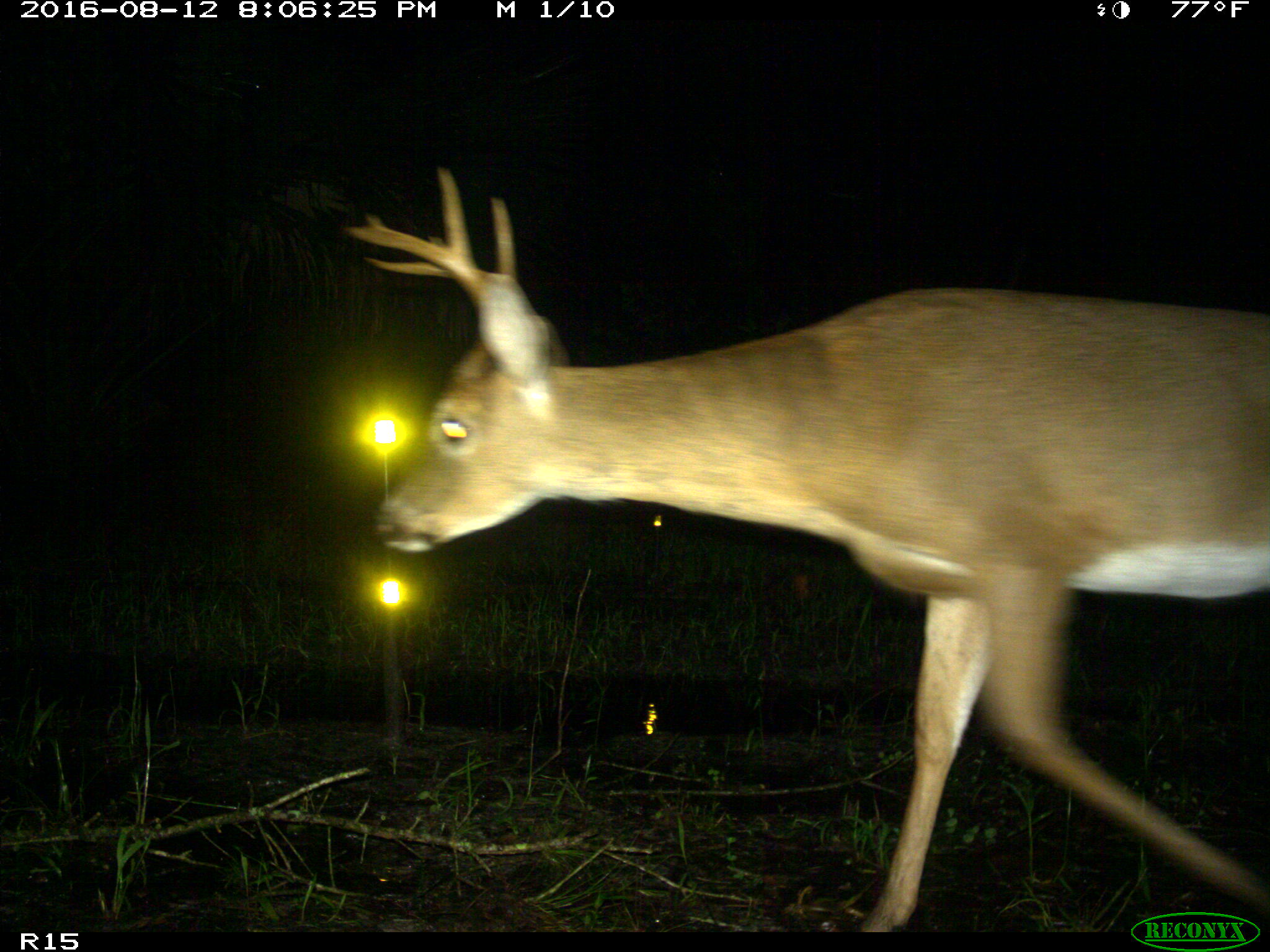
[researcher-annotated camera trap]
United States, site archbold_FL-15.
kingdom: Animalia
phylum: Chordata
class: Mammalia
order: Artiodactyla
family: Cervidae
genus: Odocoileus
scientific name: Odocoileus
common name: deer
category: unidentified deer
Unidentified deer (deer) (Odocoileus).